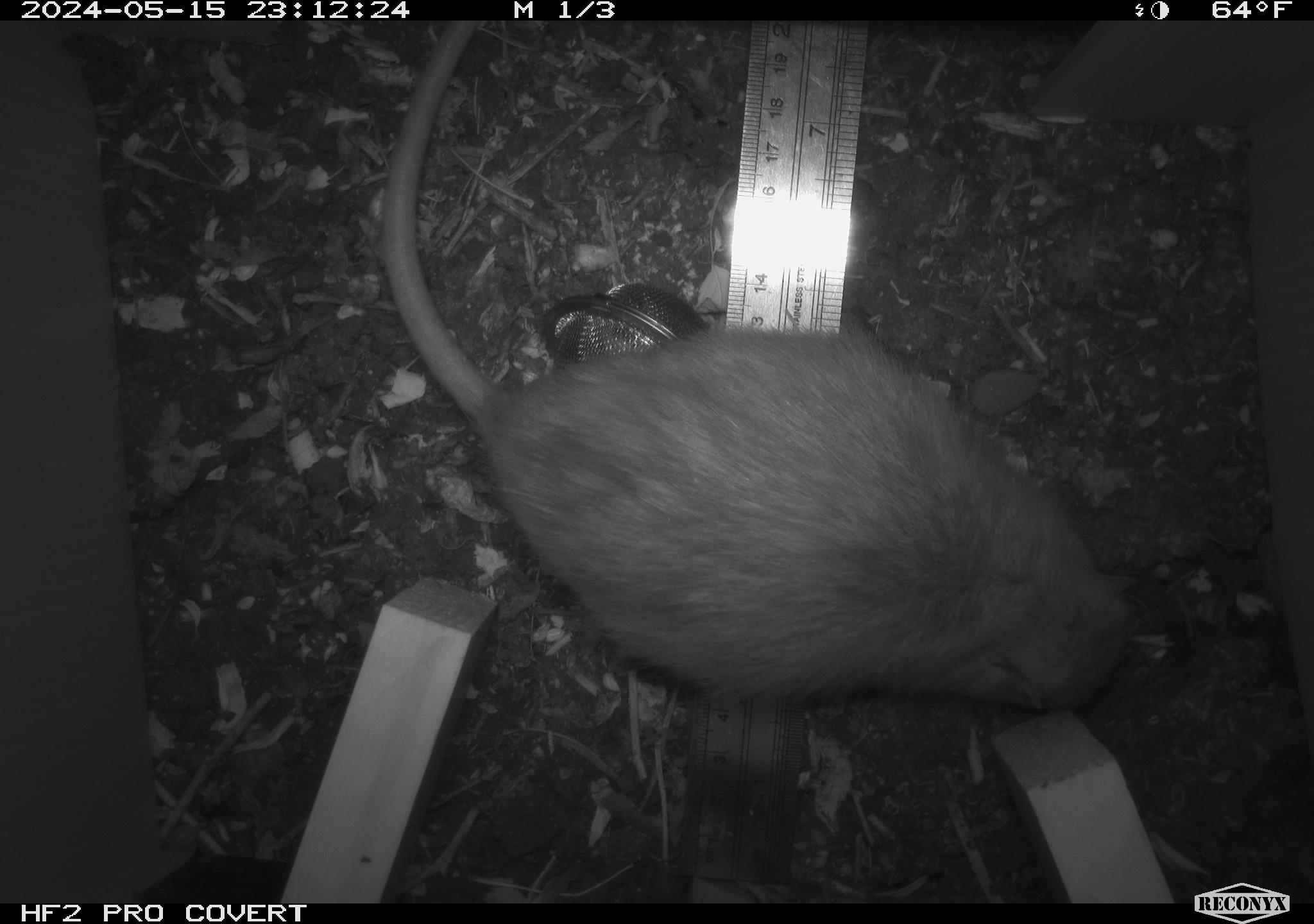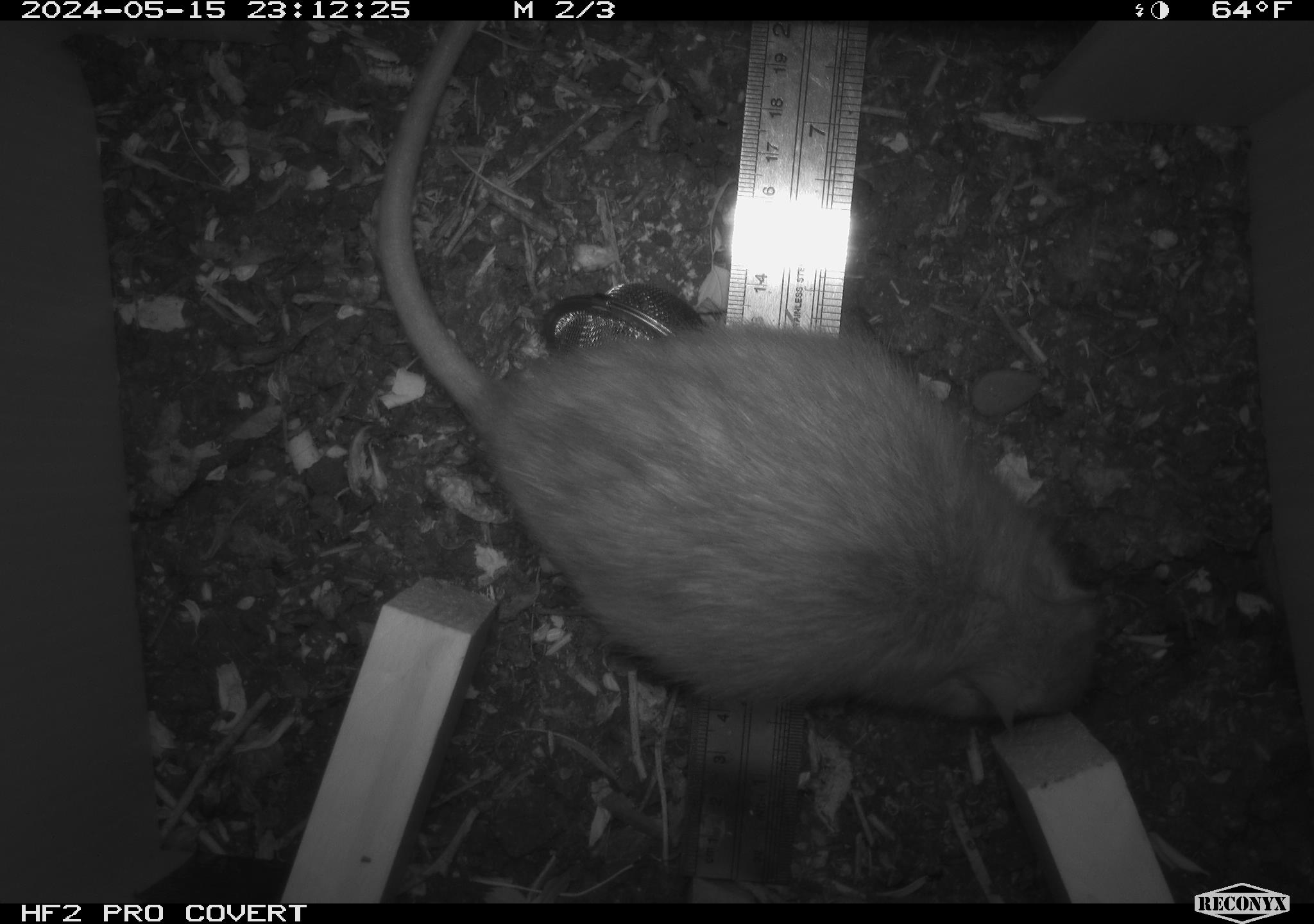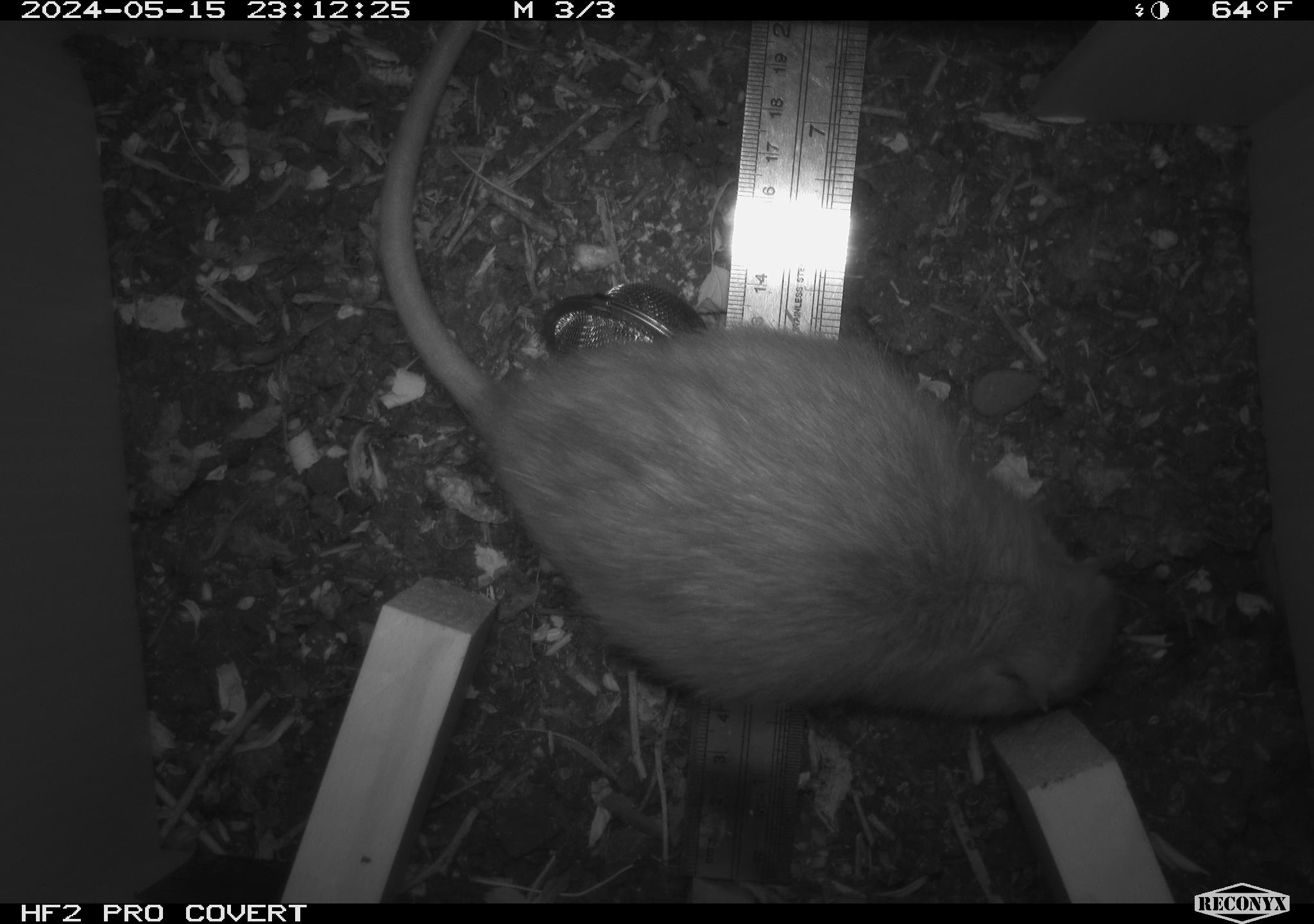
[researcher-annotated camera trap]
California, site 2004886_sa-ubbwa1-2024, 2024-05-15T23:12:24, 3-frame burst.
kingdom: Animalia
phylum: Chordata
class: Mammalia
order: Rodentia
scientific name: Rodentia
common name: woodrat or rat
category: woodrat or rat species